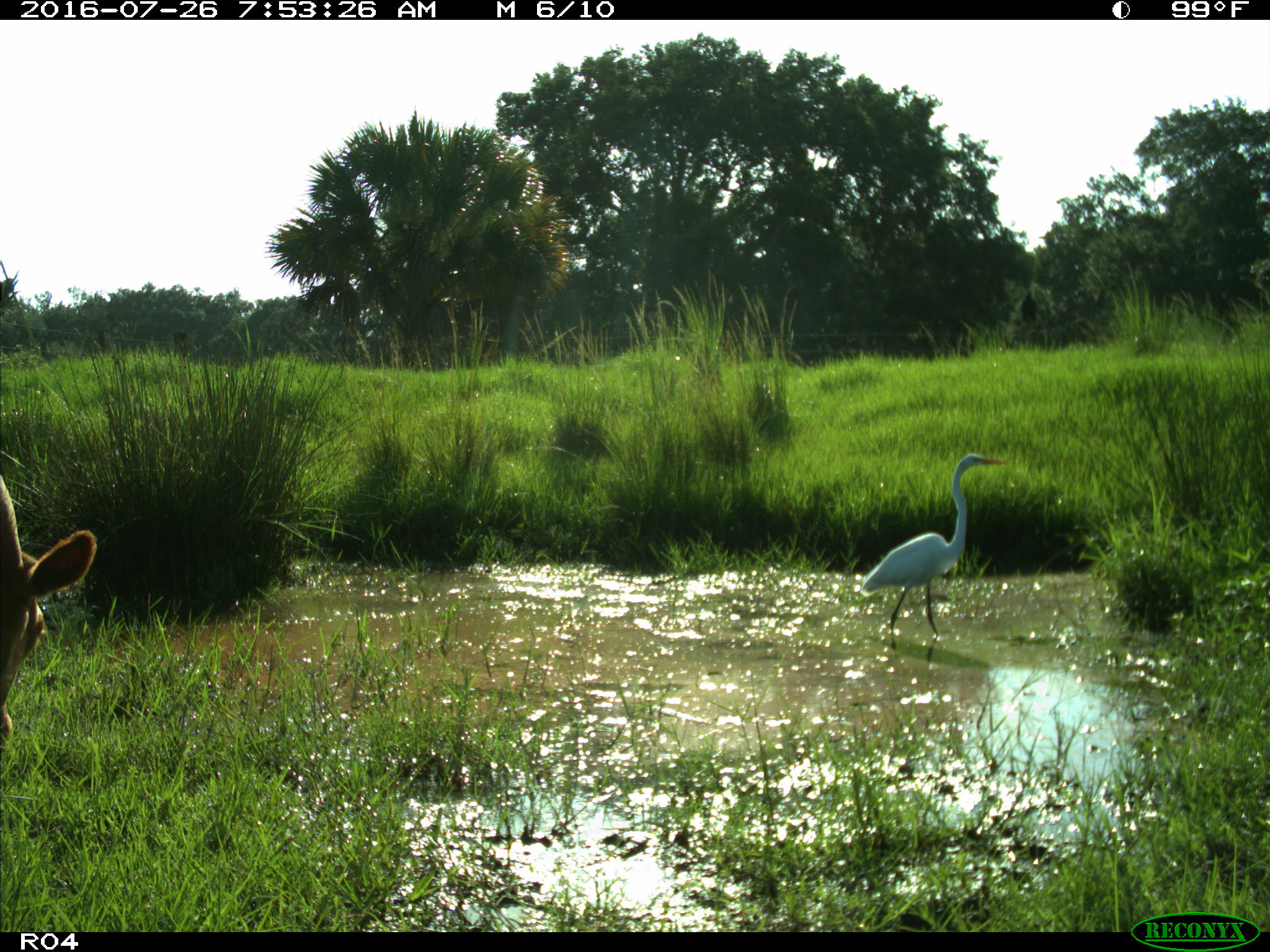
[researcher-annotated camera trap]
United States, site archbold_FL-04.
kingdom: Animalia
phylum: Chordata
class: Mammalia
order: Artiodactyla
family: Bovidae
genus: Bos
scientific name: Bos taurus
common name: domestic cow